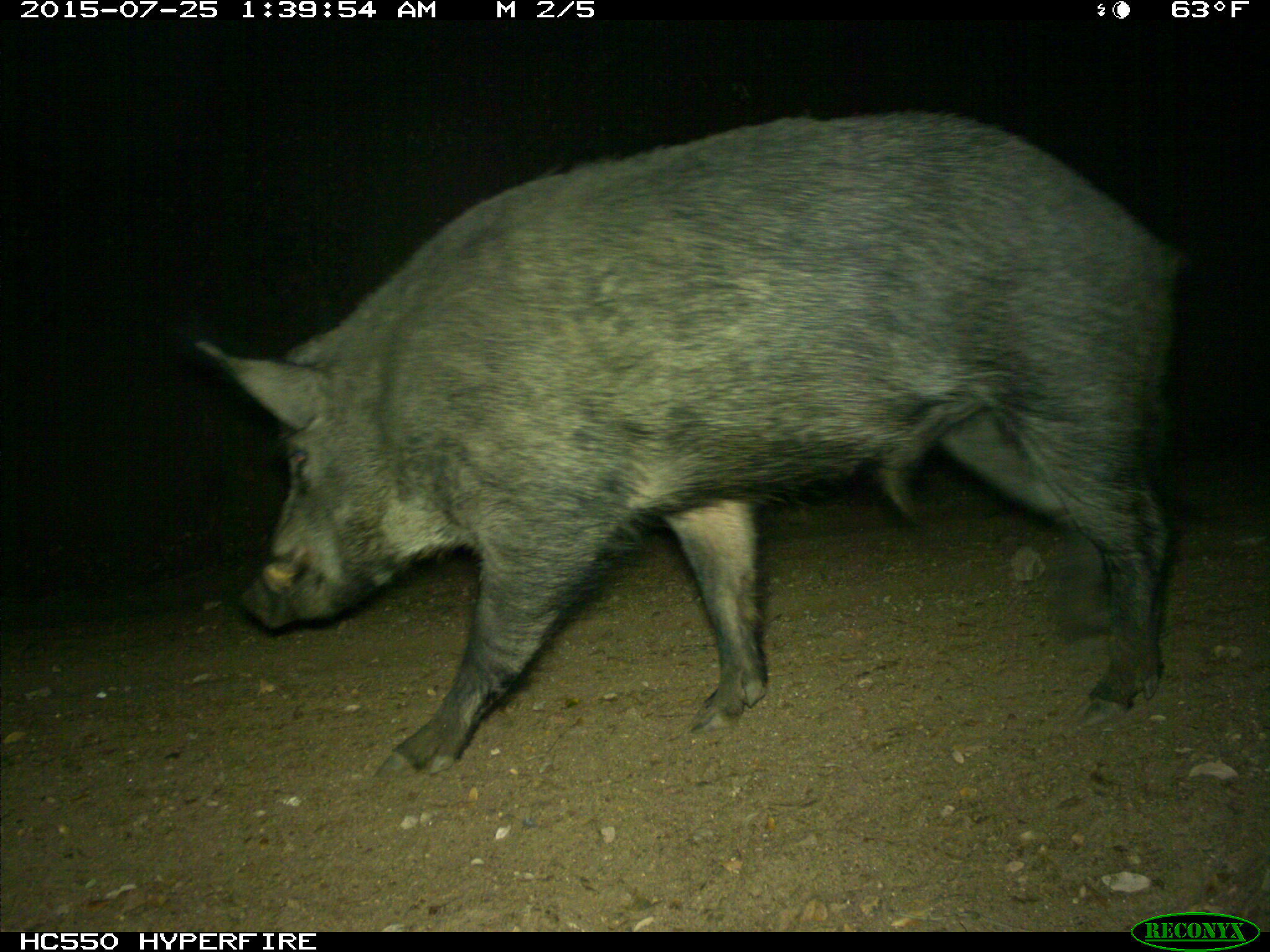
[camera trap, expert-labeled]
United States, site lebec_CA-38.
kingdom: Animalia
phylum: Chordata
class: Mammalia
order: Artiodactyla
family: Suidae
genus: Sus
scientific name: Sus scrofa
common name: wild boar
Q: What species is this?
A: Sus scrofa (wild boar).